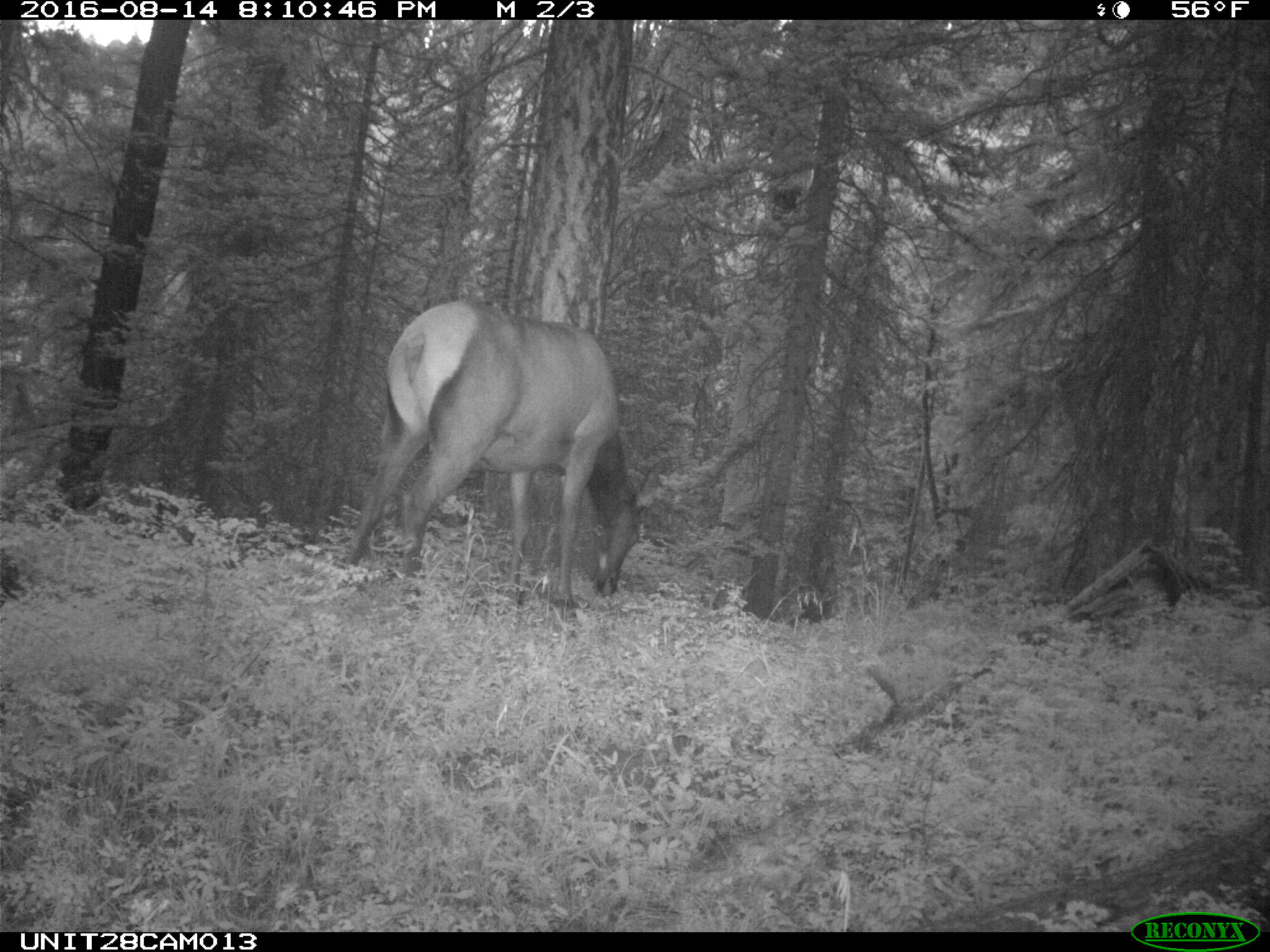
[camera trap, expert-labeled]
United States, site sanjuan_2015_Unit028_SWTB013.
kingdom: Animalia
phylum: Chordata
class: Mammalia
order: Artiodactyla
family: Cervidae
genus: Cervus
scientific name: Cervus elaphus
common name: red deer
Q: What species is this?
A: Cervus elaphus (red deer).